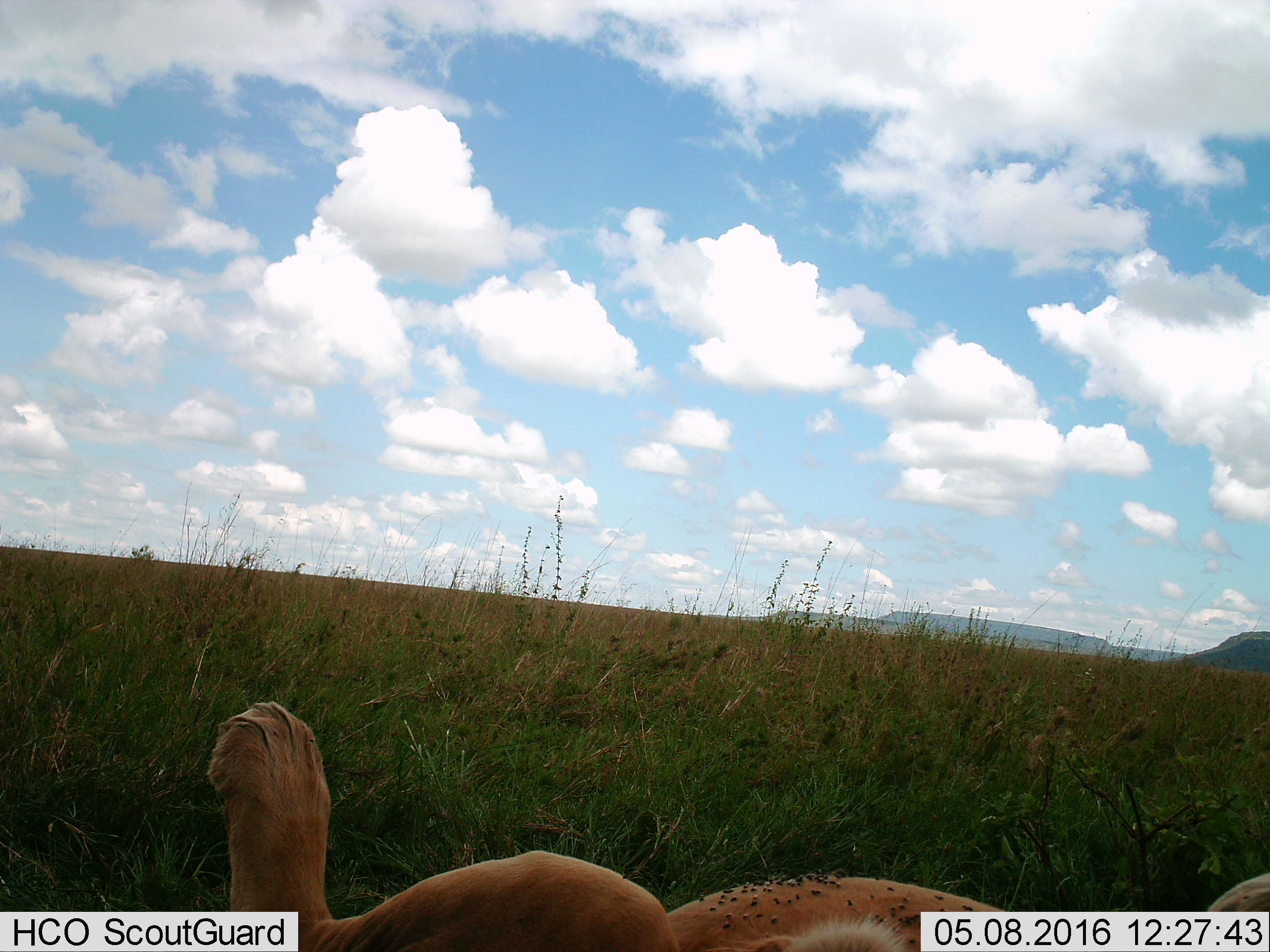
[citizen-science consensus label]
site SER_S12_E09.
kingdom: Animalia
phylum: Chordata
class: Mammalia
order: Carnivora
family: Felidae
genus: Panthera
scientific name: Panthera leo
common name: lion female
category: lionfemale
Lionfemale (lion female) (Panthera leo), count 1. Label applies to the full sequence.